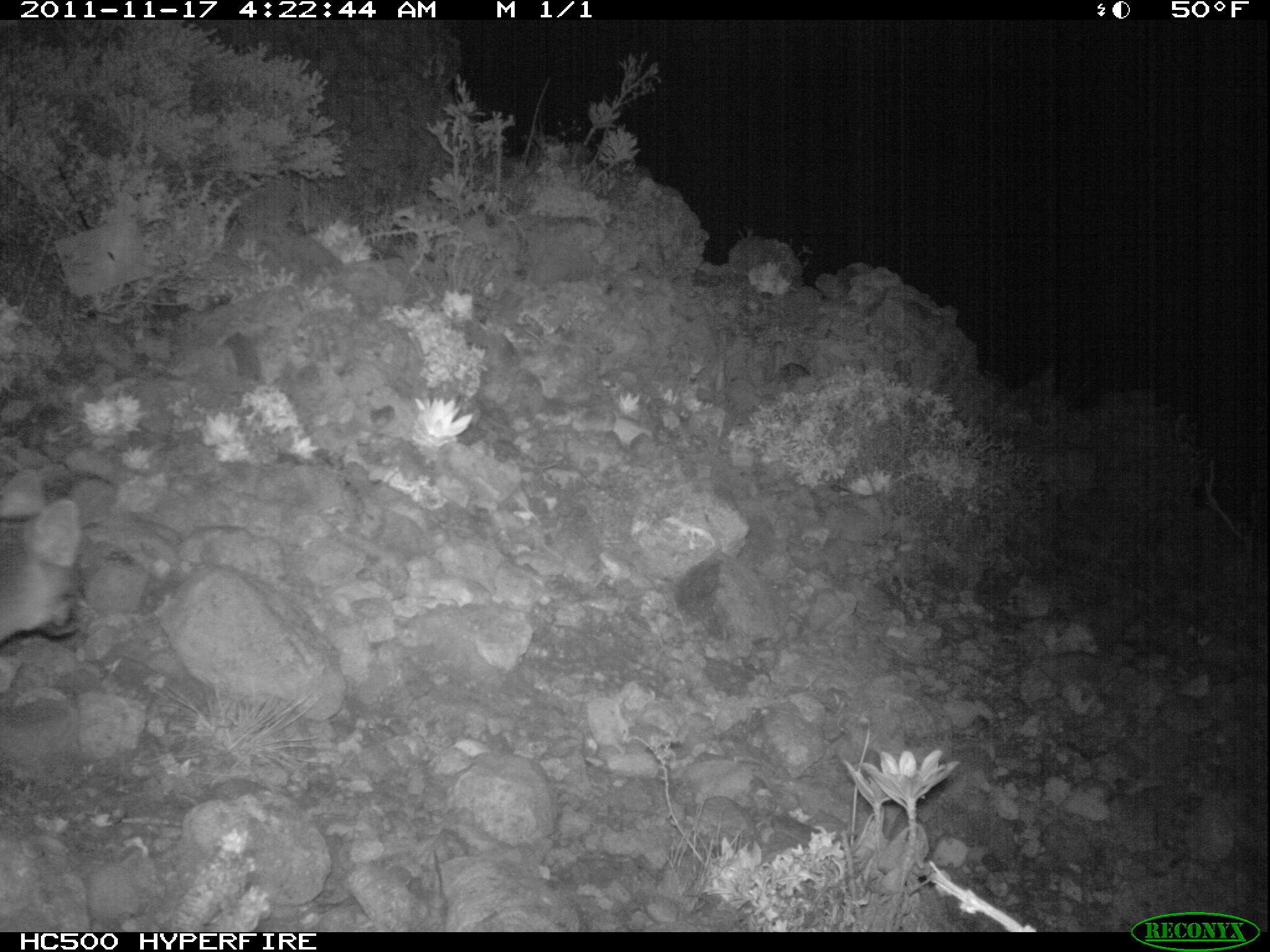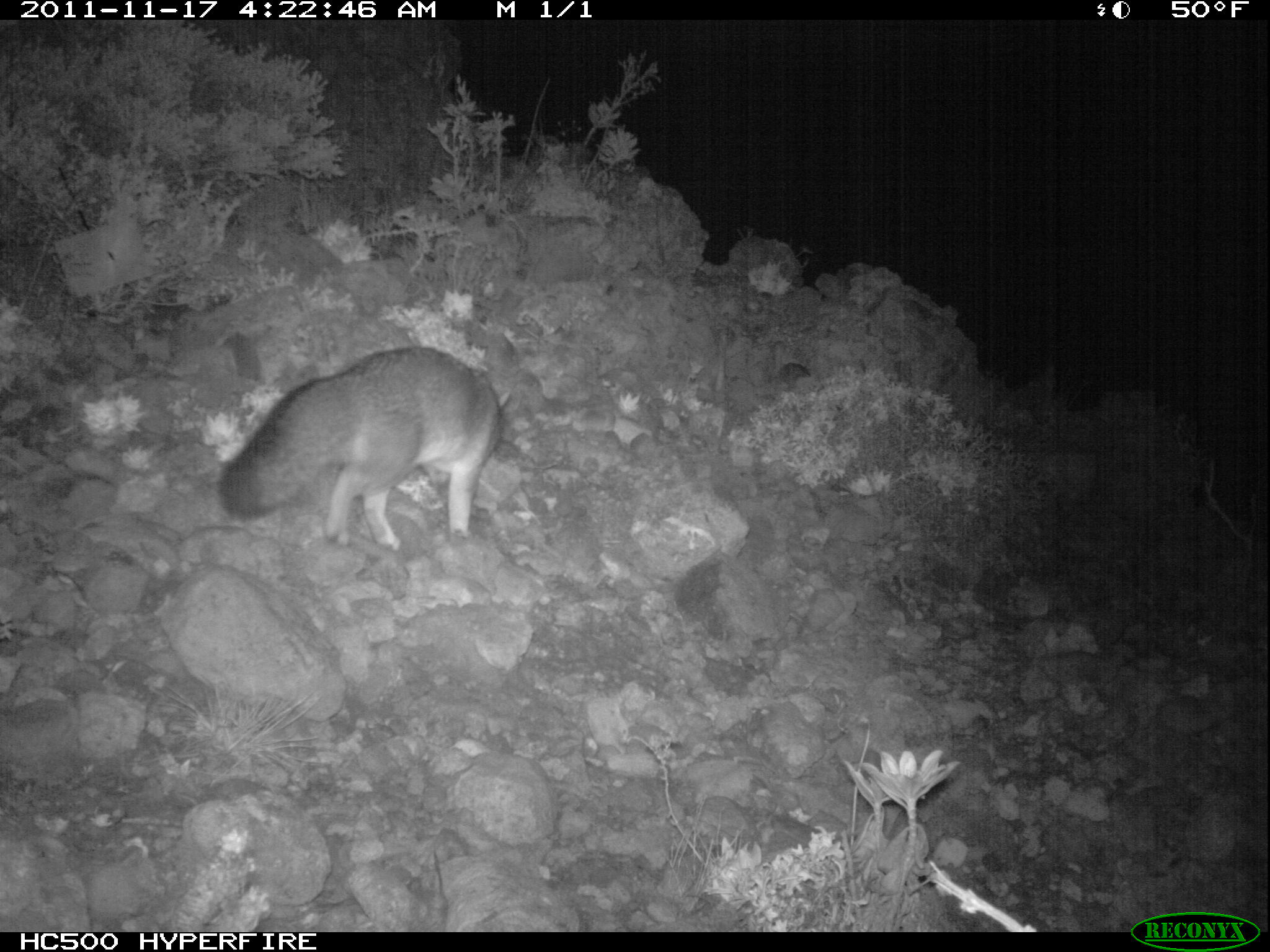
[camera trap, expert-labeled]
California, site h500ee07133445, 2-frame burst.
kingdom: Animalia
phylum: Chordata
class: Mammalia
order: Carnivora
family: Canidae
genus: Urocyon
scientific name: Urocyon littoralis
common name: island fox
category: fox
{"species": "fox (island fox) (Urocyon littoralis)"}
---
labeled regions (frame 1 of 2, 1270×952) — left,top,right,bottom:
fox: 0,469,81,643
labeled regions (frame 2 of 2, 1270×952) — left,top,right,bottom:
fox: 216,345,511,550